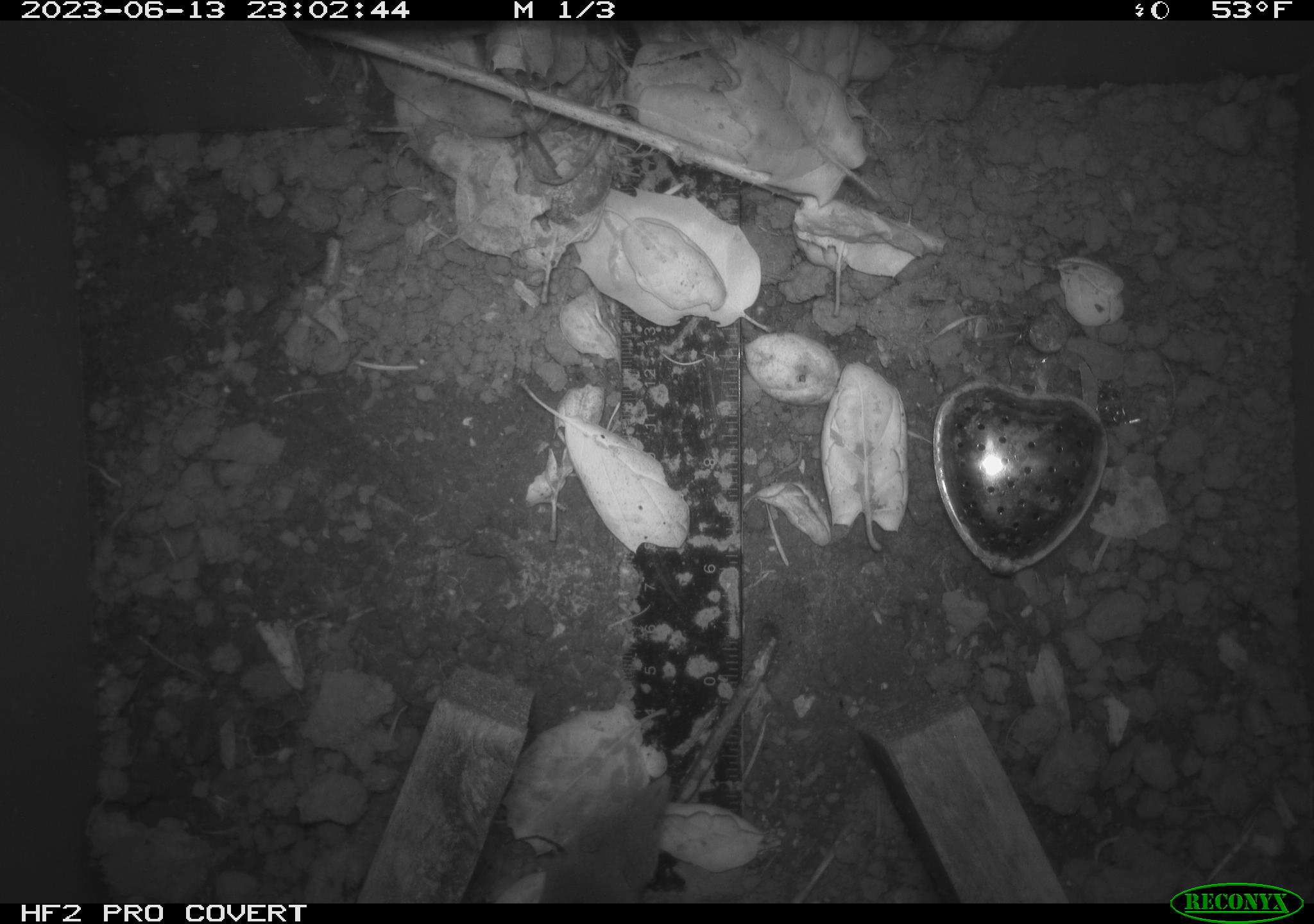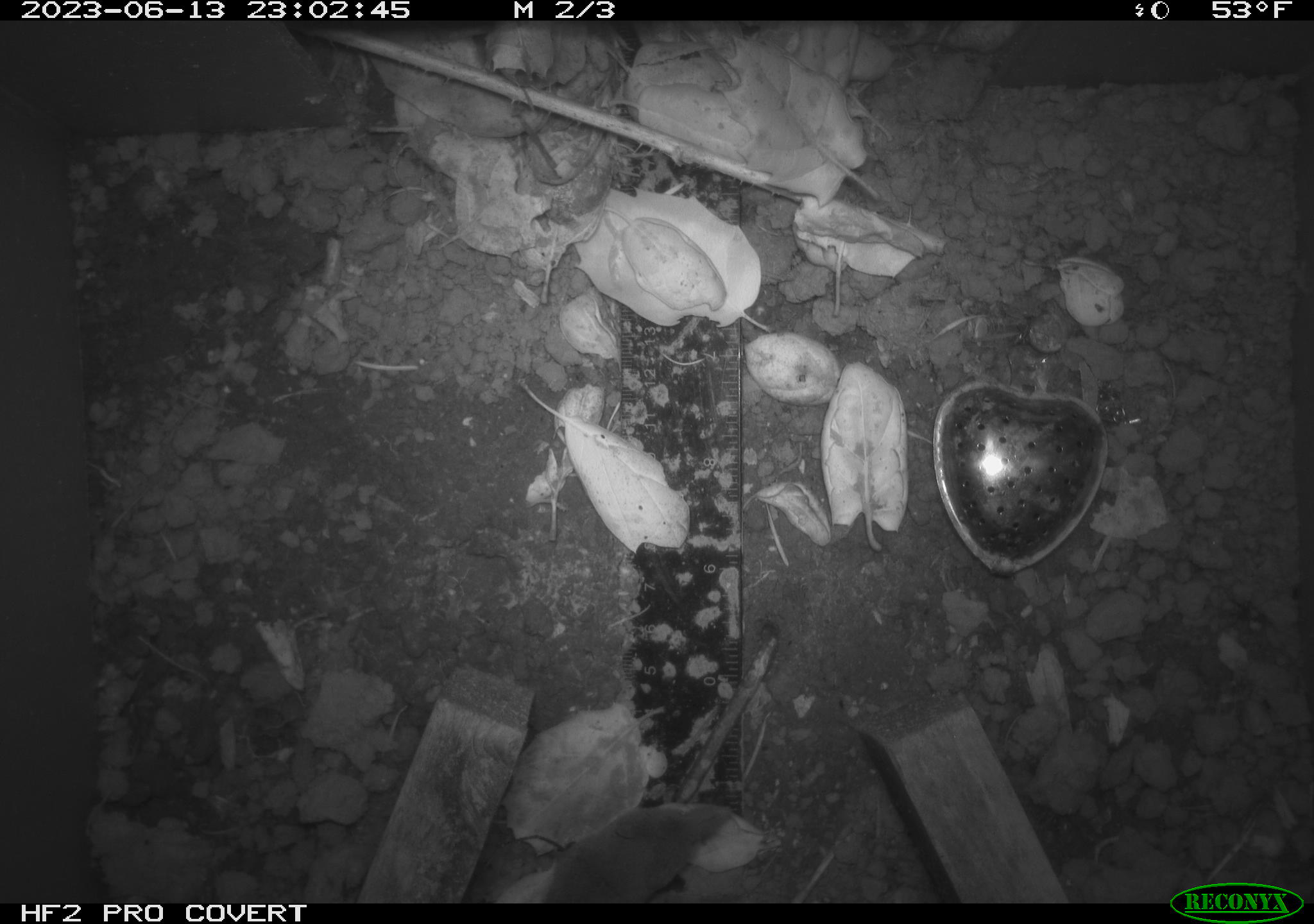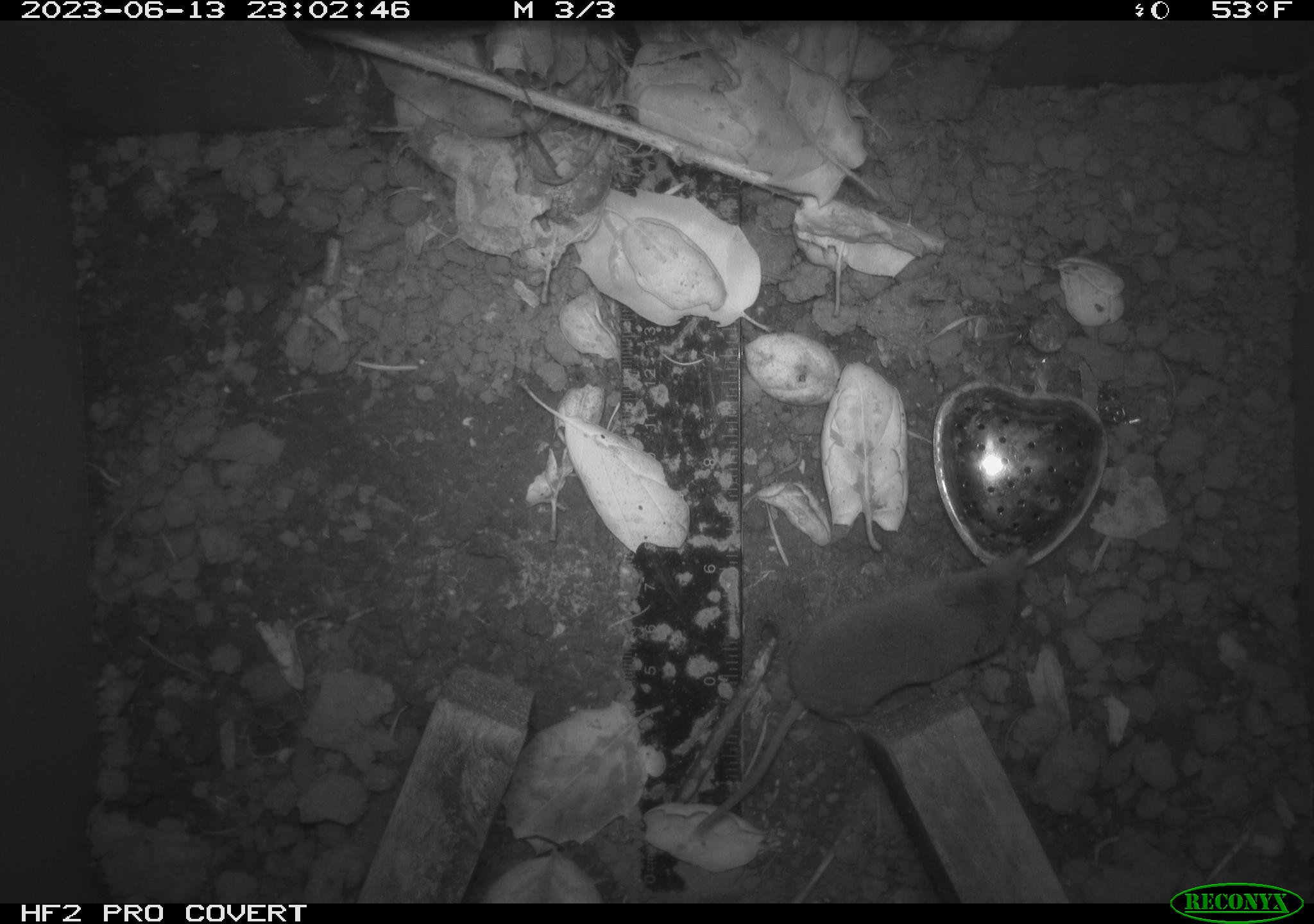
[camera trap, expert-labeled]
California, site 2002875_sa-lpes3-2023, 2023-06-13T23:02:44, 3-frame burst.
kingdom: Animalia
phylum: Chordata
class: Mammalia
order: Eulipotyphla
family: Soricidae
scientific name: Soricidae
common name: shrews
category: soricidae family